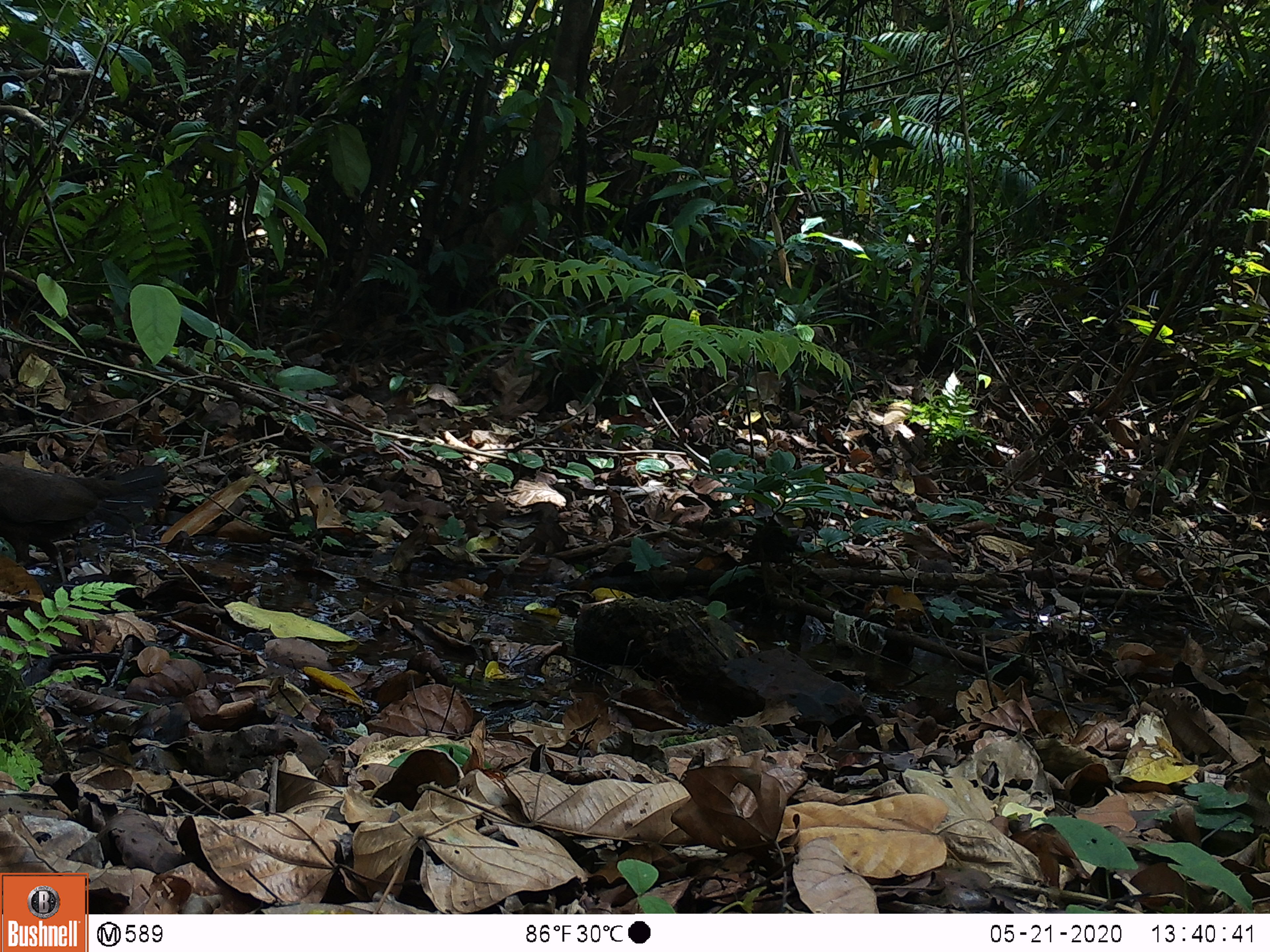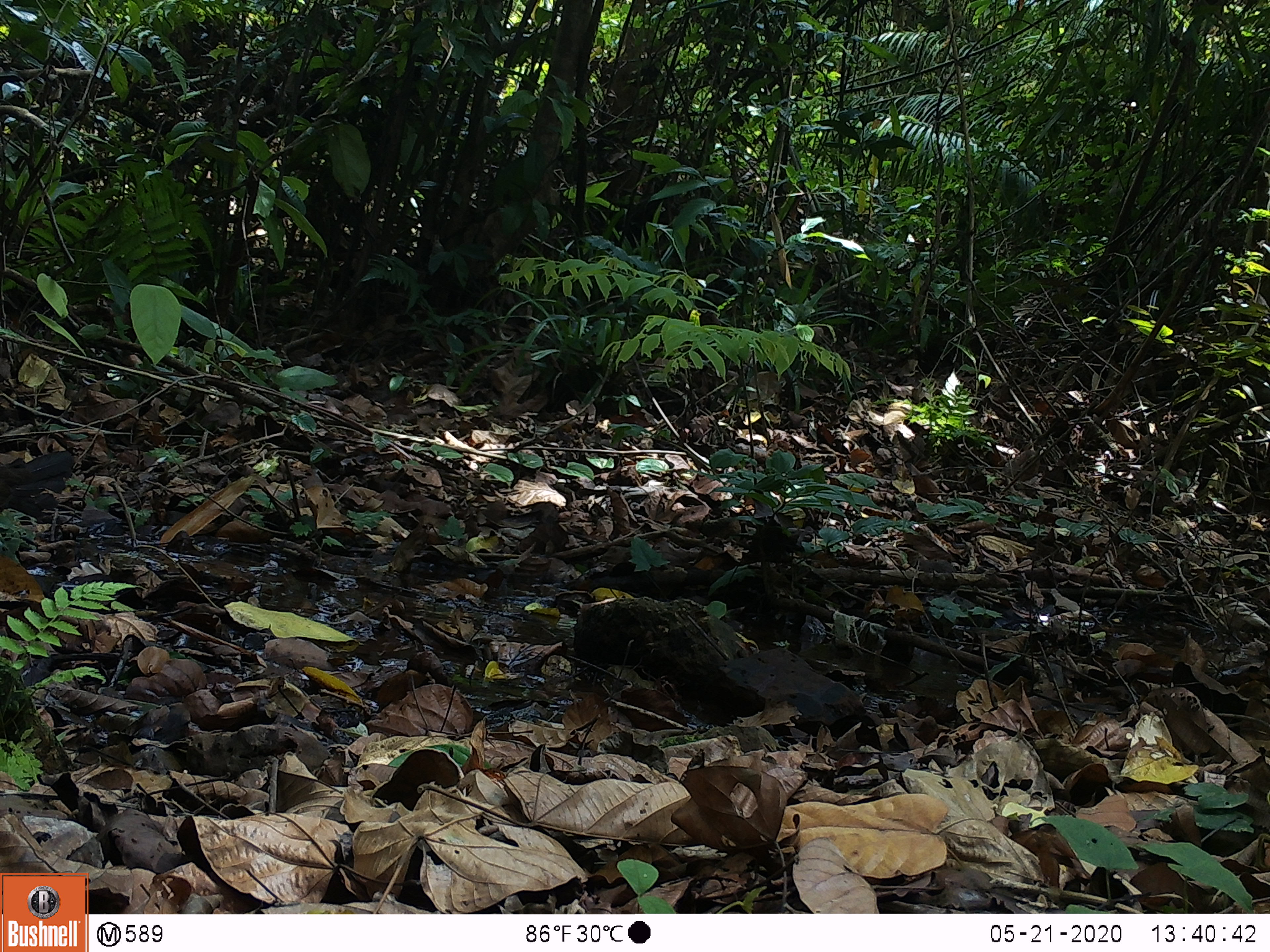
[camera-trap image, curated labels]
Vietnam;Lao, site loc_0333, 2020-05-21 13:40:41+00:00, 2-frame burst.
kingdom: Animalia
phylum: Chordata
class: Aves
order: Galliformes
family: Phasianidae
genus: Gallus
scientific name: Gallus gallus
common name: red junglefowl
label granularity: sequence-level